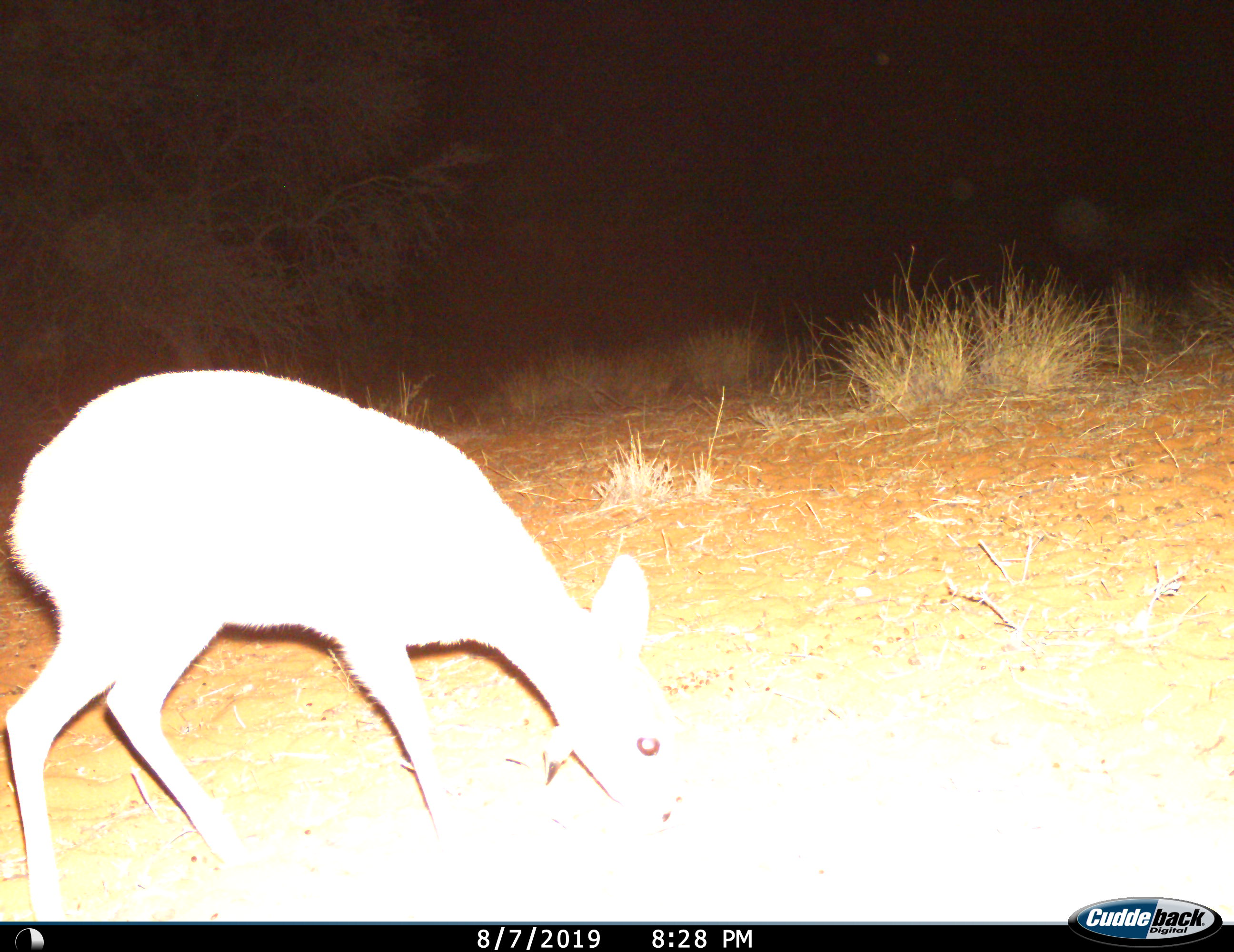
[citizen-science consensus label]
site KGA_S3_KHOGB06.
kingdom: Animalia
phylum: Chordata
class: Mammalia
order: Artiodactyla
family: Bovidae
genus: Raphicerus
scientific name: Raphicerus campestris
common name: steenbok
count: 1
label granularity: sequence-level